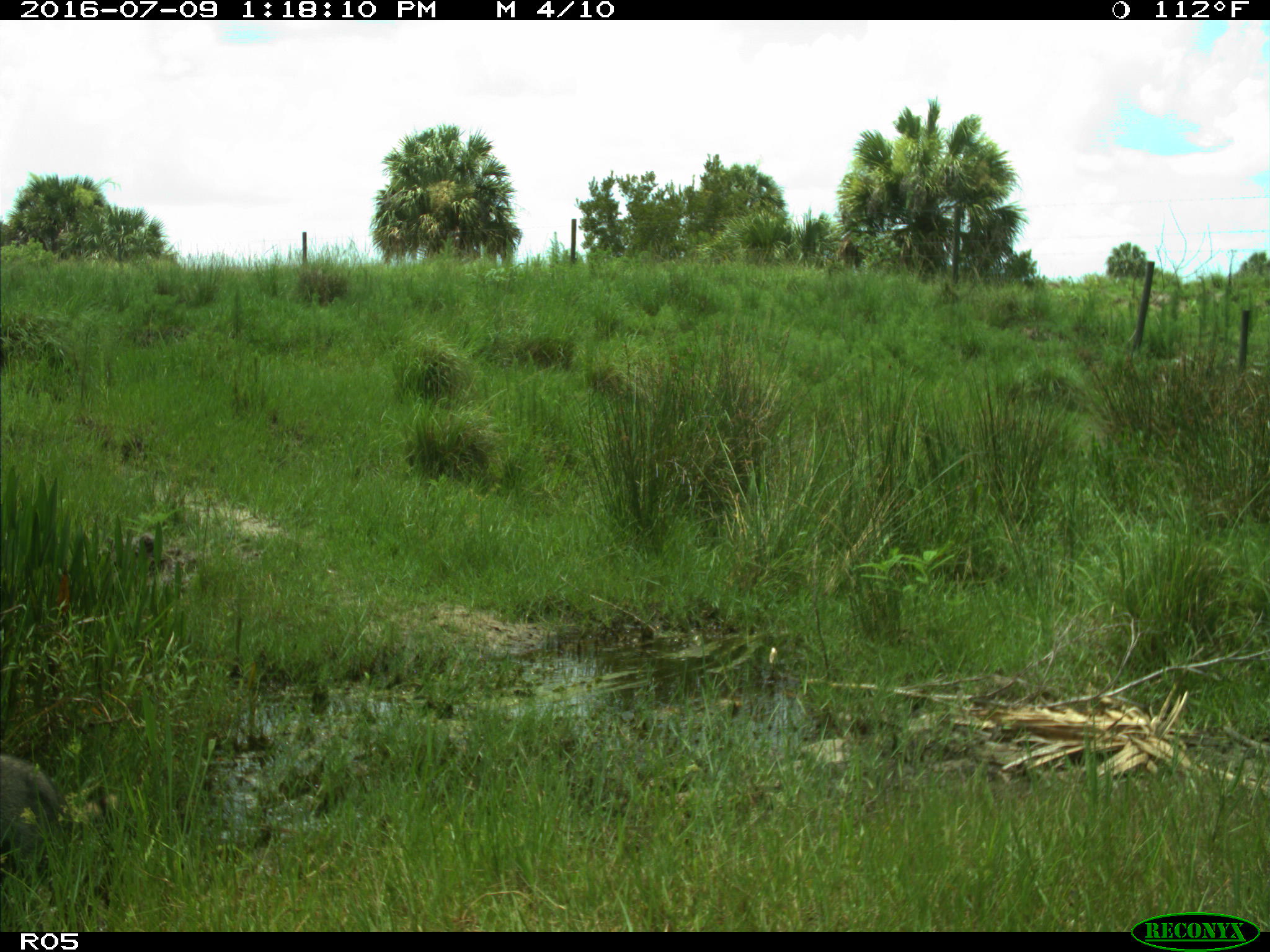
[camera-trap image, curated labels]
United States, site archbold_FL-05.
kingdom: Animalia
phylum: Chordata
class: Mammalia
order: Carnivora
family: Procyonidae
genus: Procyon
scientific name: Procyon lotor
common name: common raccoon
Procyon lotor (common raccoon).